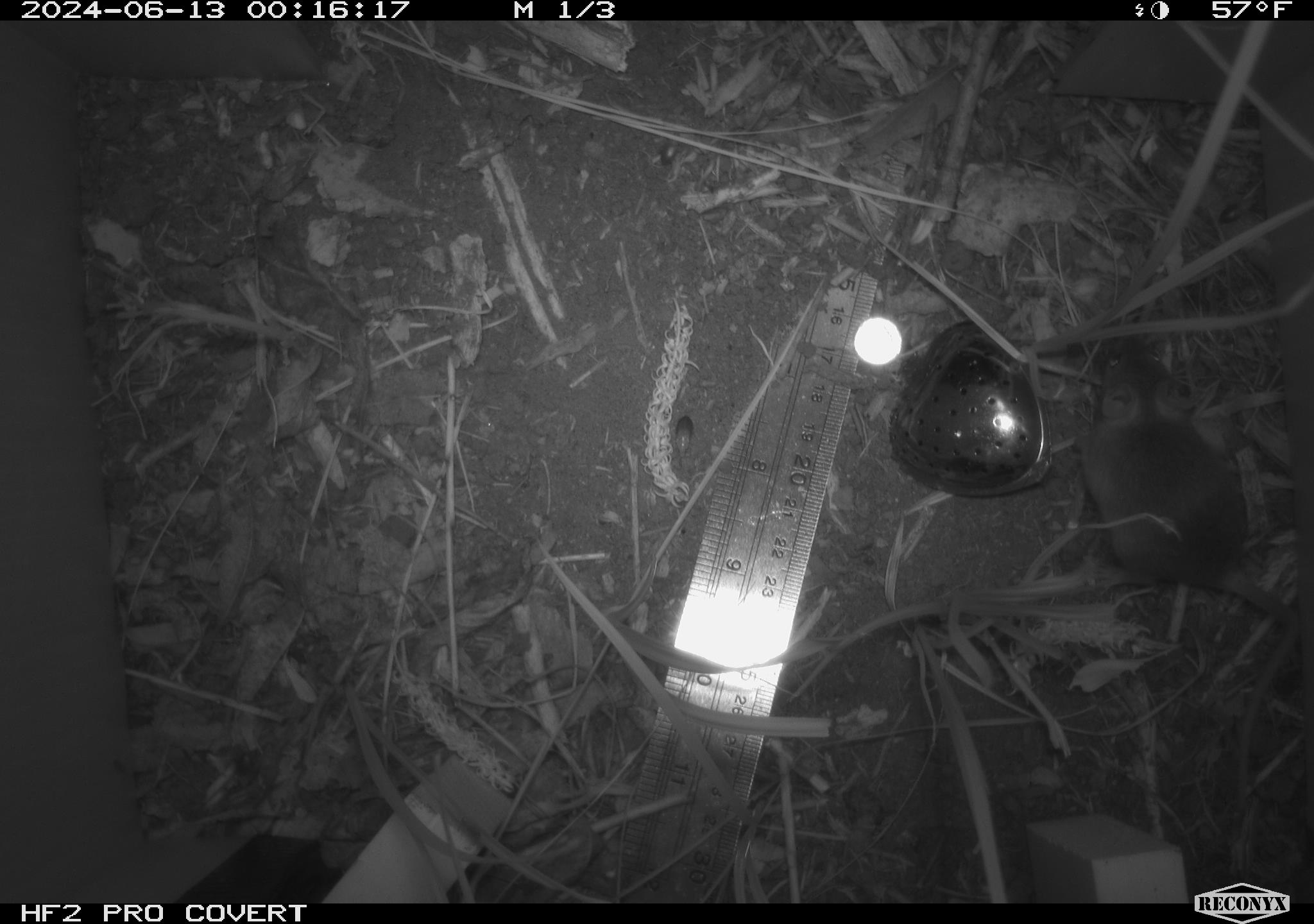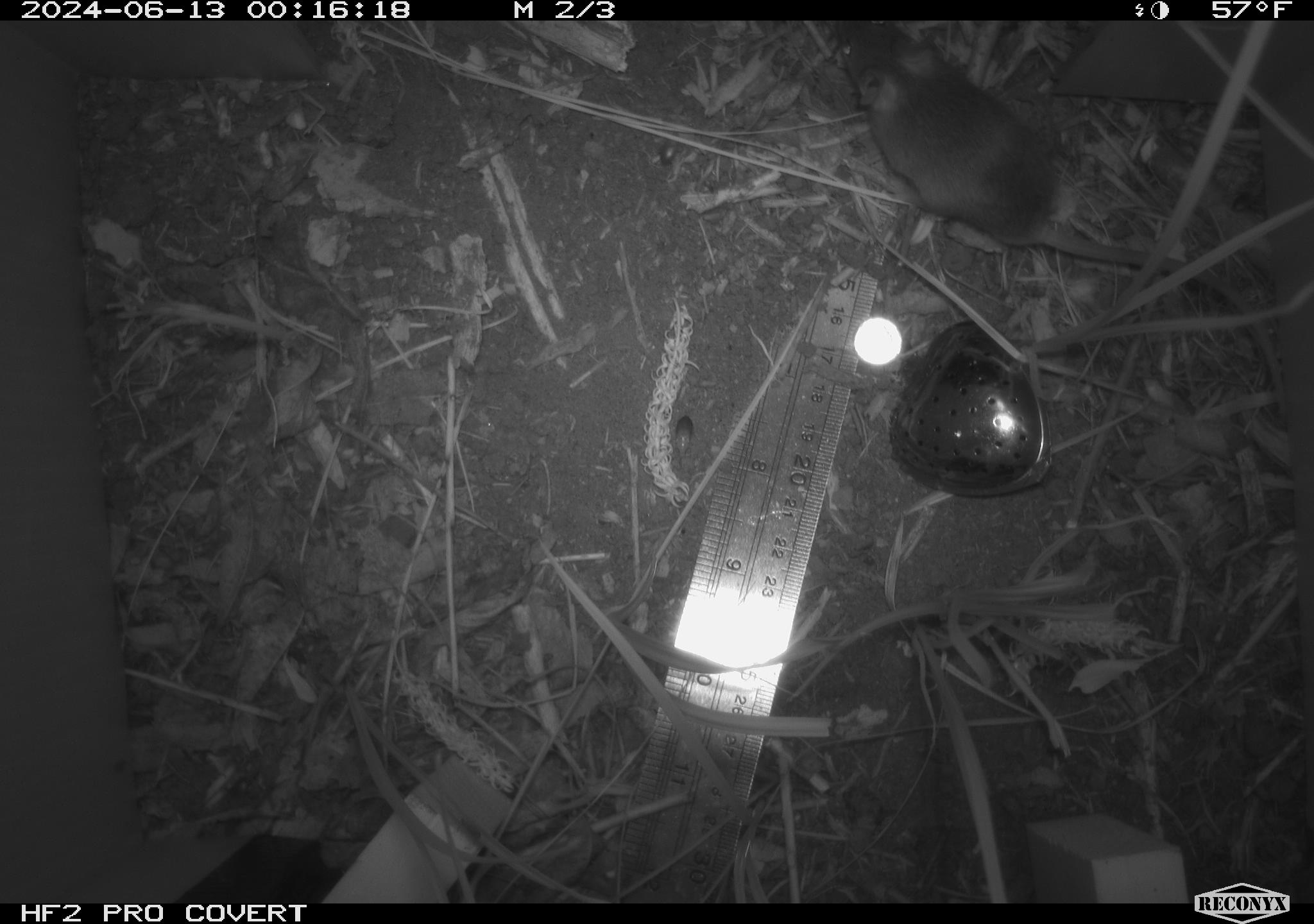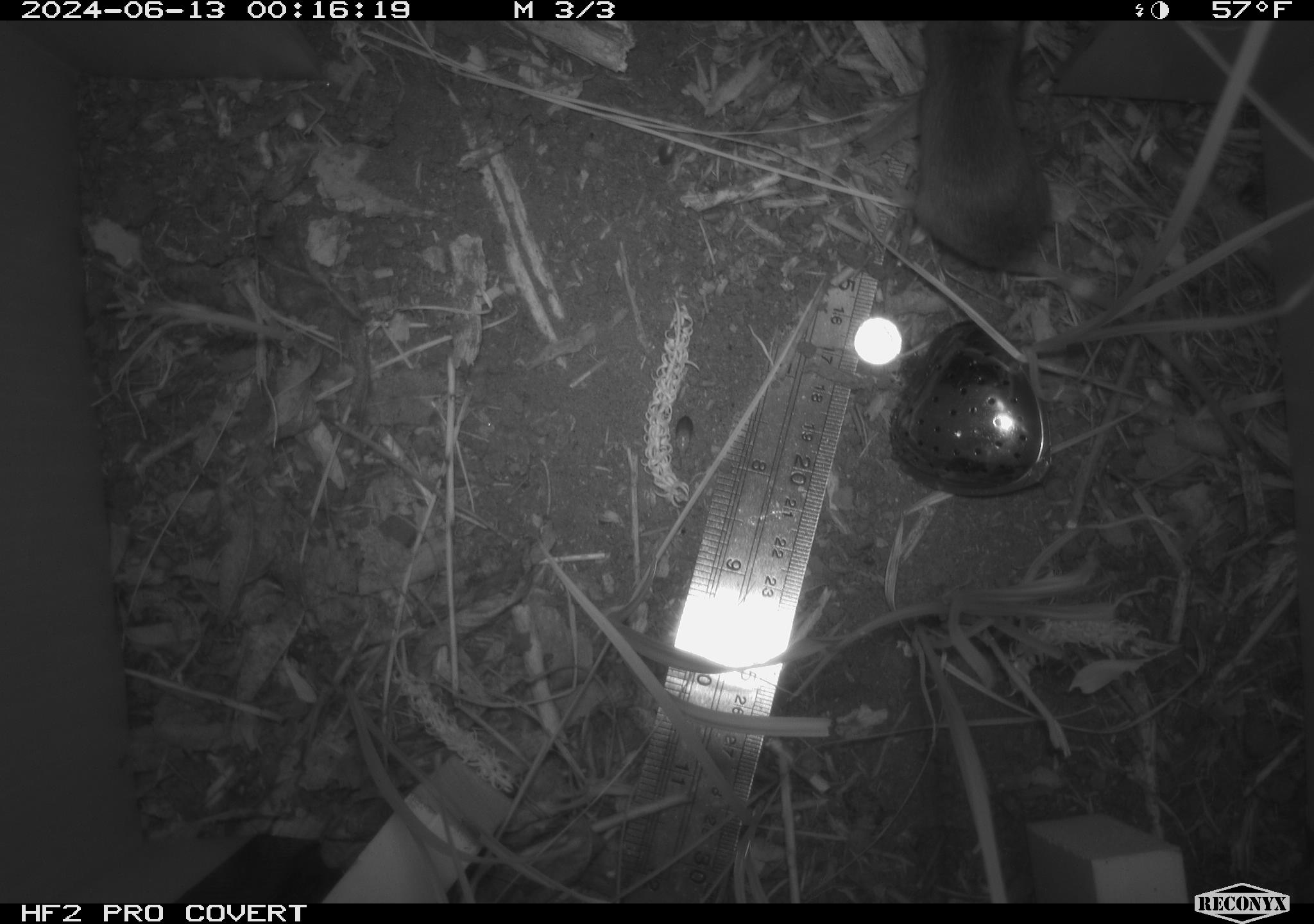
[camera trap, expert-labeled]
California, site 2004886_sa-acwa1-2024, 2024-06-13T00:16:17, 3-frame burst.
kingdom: Animalia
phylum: Chordata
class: Mammalia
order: Rodentia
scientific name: Rodentia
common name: mouse species